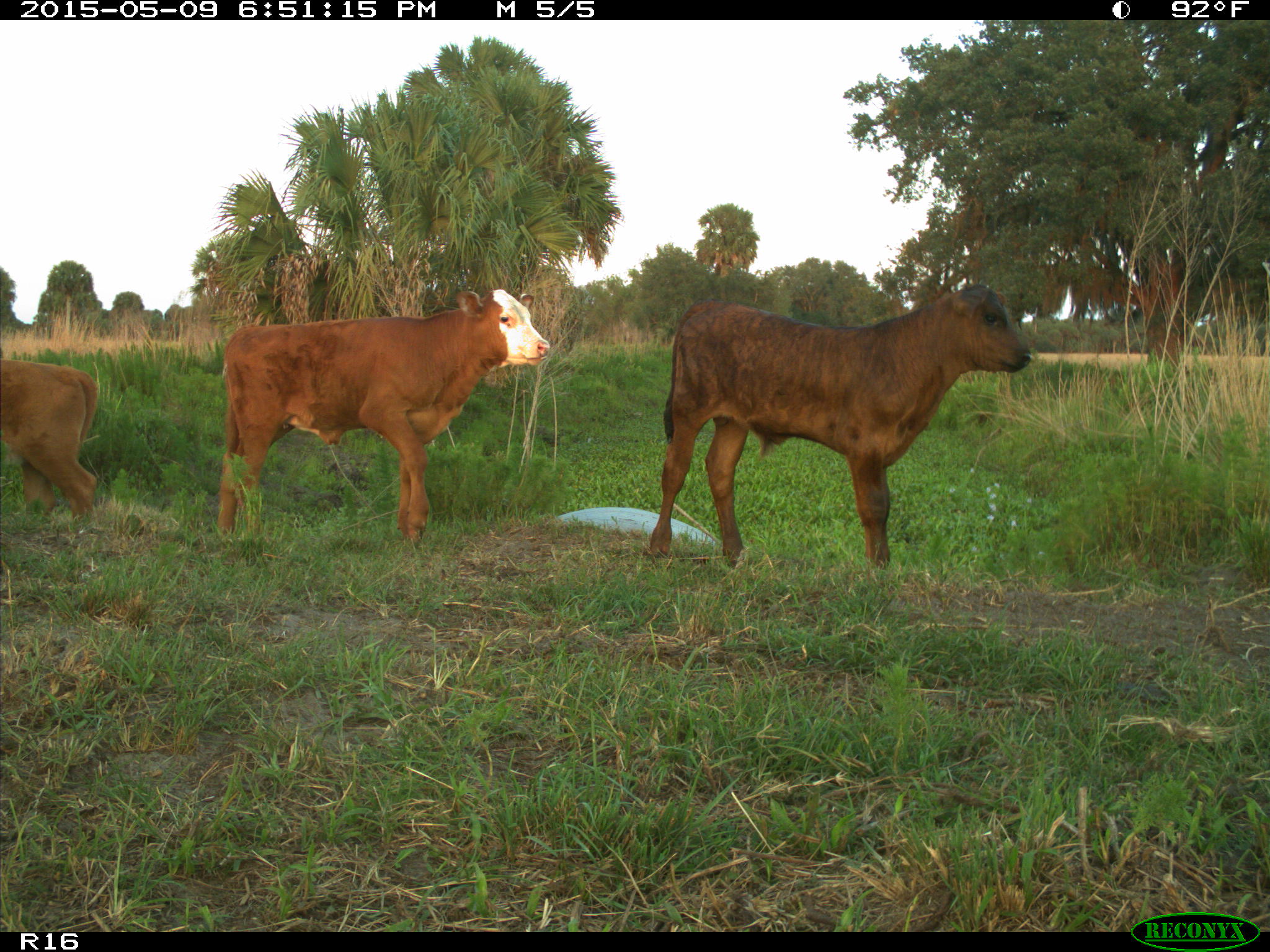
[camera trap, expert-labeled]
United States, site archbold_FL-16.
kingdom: Animalia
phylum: Chordata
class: Mammalia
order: Artiodactyla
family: Bovidae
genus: Bos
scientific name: Bos taurus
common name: domestic cow